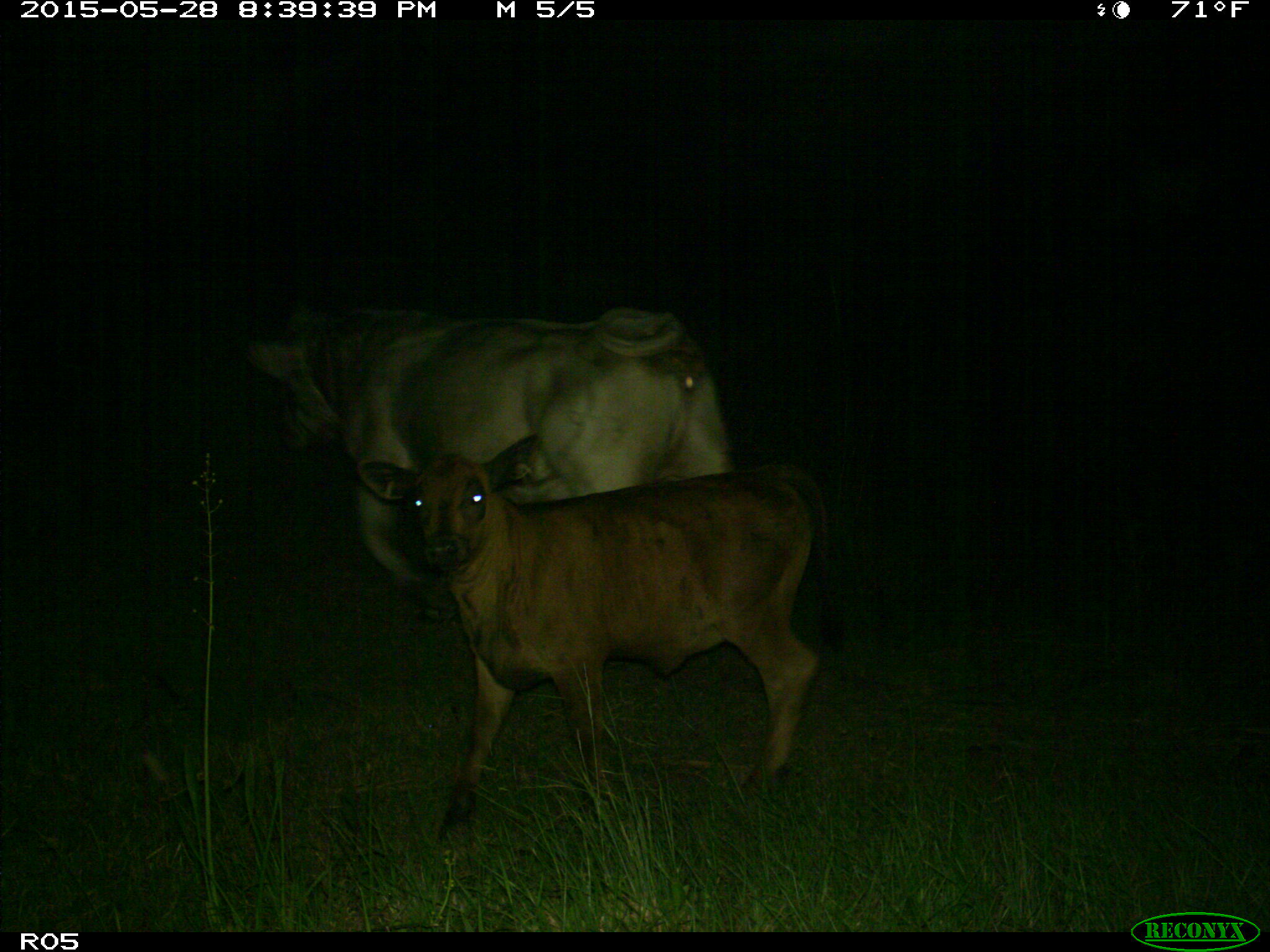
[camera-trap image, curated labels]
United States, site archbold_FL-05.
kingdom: Animalia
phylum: Chordata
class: Mammalia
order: Artiodactyla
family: Bovidae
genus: Bos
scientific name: Bos taurus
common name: domestic cow